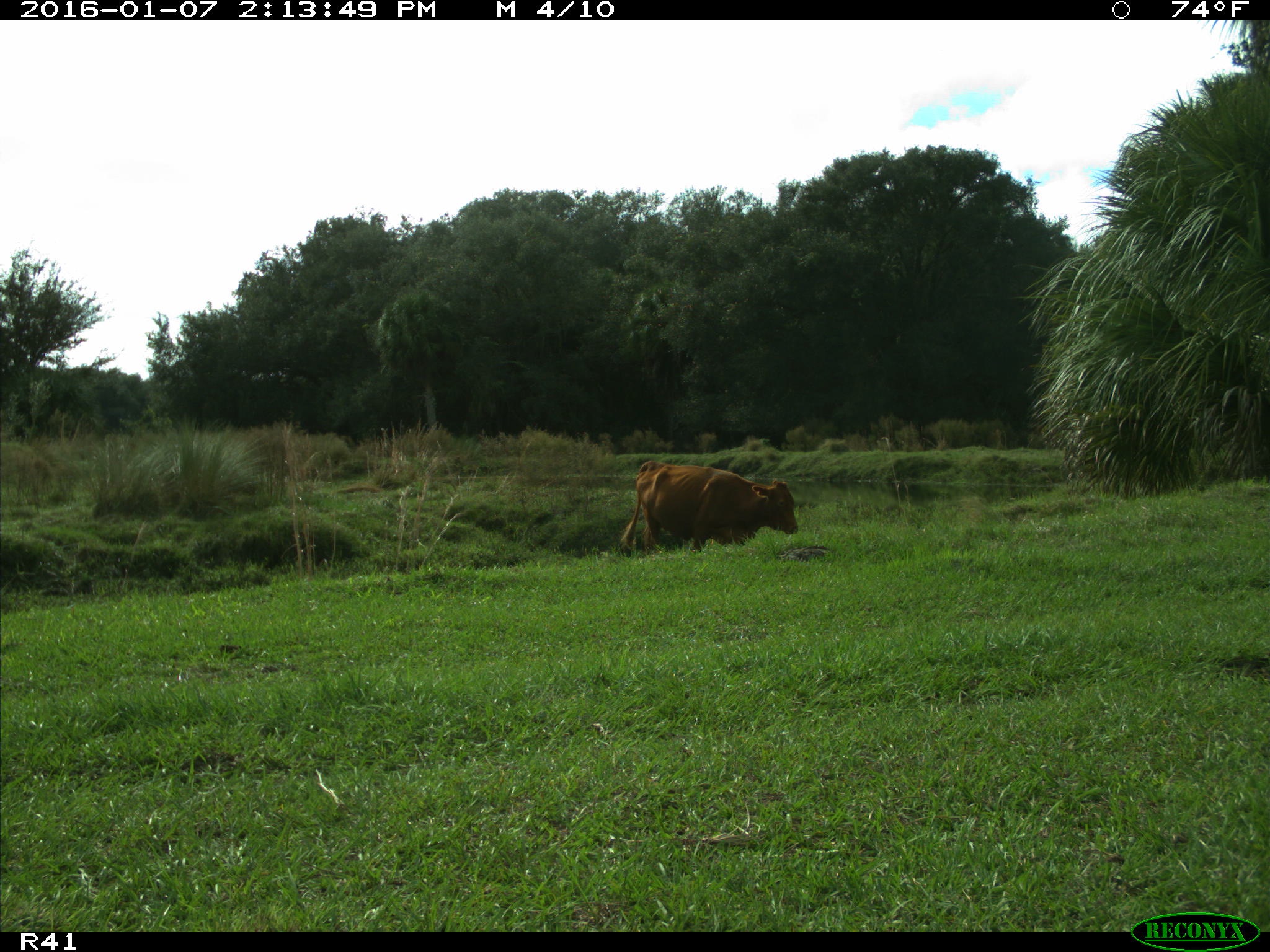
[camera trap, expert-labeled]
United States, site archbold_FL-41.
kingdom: Animalia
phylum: Chordata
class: Mammalia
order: Artiodactyla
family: Bovidae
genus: Bos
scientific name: Bos taurus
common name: domestic cow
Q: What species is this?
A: Bos taurus (domestic cow).